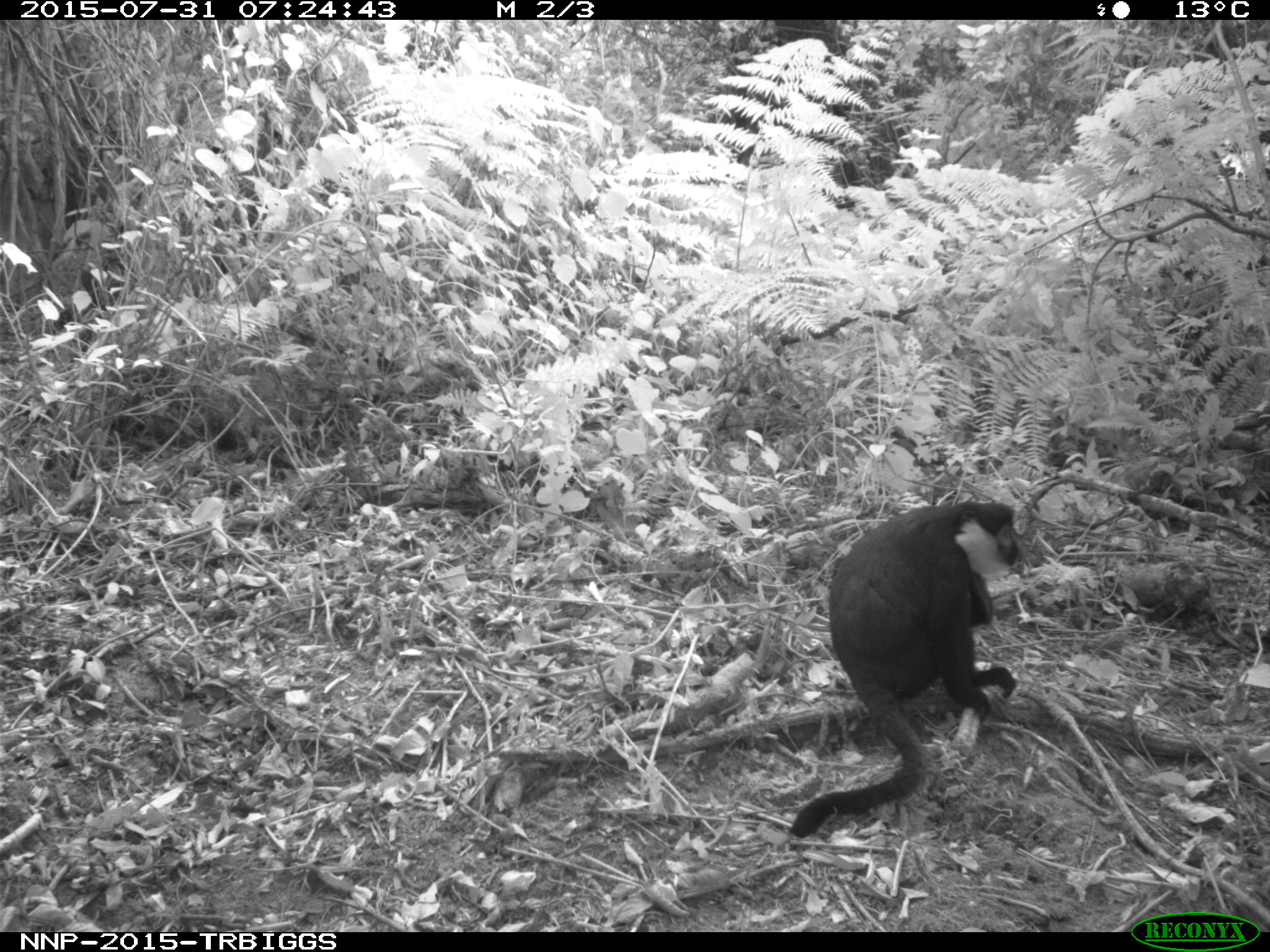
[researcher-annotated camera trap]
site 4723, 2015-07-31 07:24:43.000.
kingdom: Animalia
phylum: Chordata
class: Mammalia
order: Primates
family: Cercopithecidae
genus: Allochrocebus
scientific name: Allochrocebus lhoesti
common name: l'hoest's monkey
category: cercopithecus lhoesti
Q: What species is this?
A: Cercopithecus lhoesti (l'hoest's monkey) (Allochrocebus lhoesti).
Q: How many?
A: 1.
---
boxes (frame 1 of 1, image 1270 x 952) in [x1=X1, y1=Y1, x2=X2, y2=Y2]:
cercopithecus lhoesti: [x1=788, y1=500, x2=1024, y2=839]